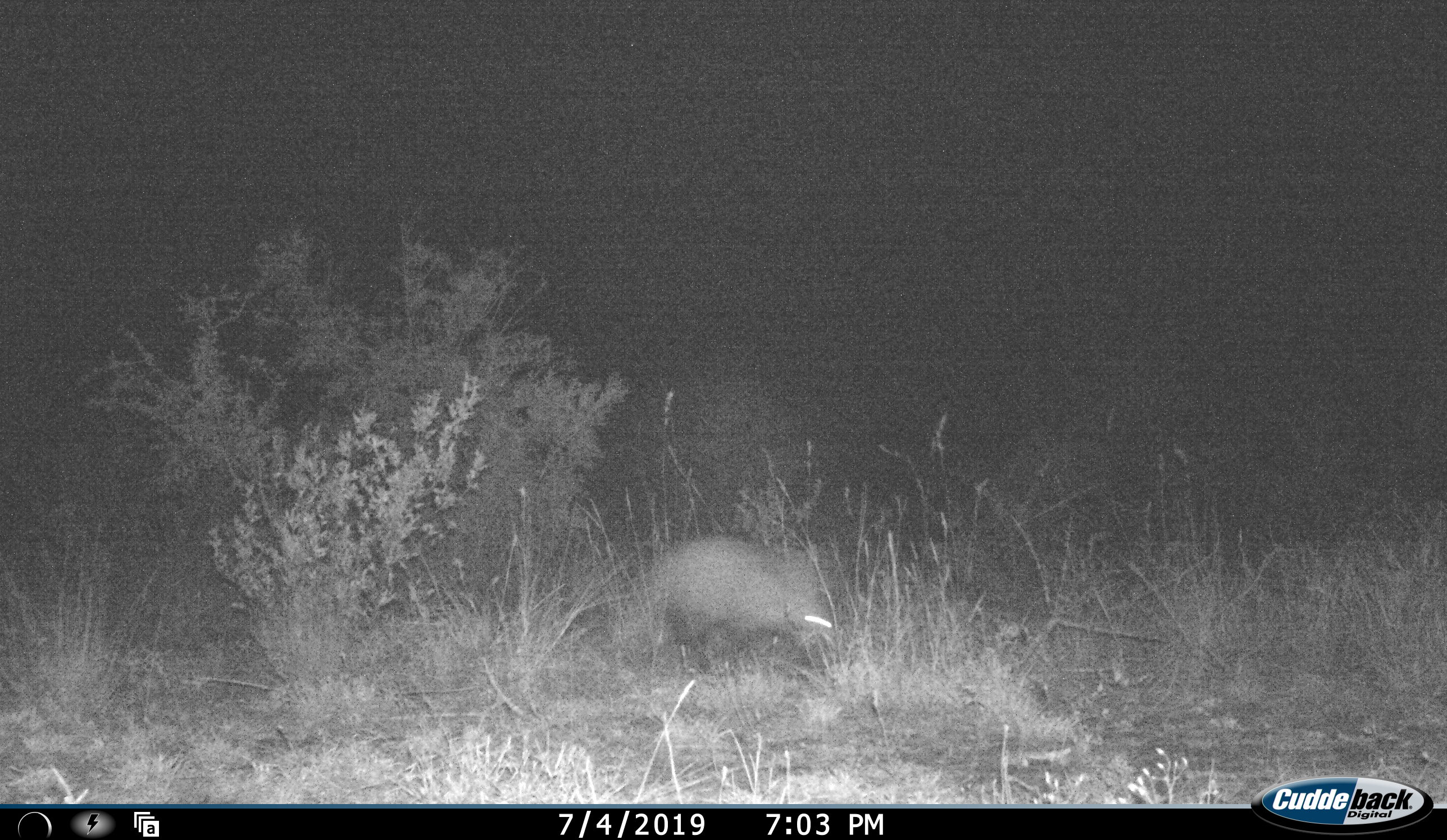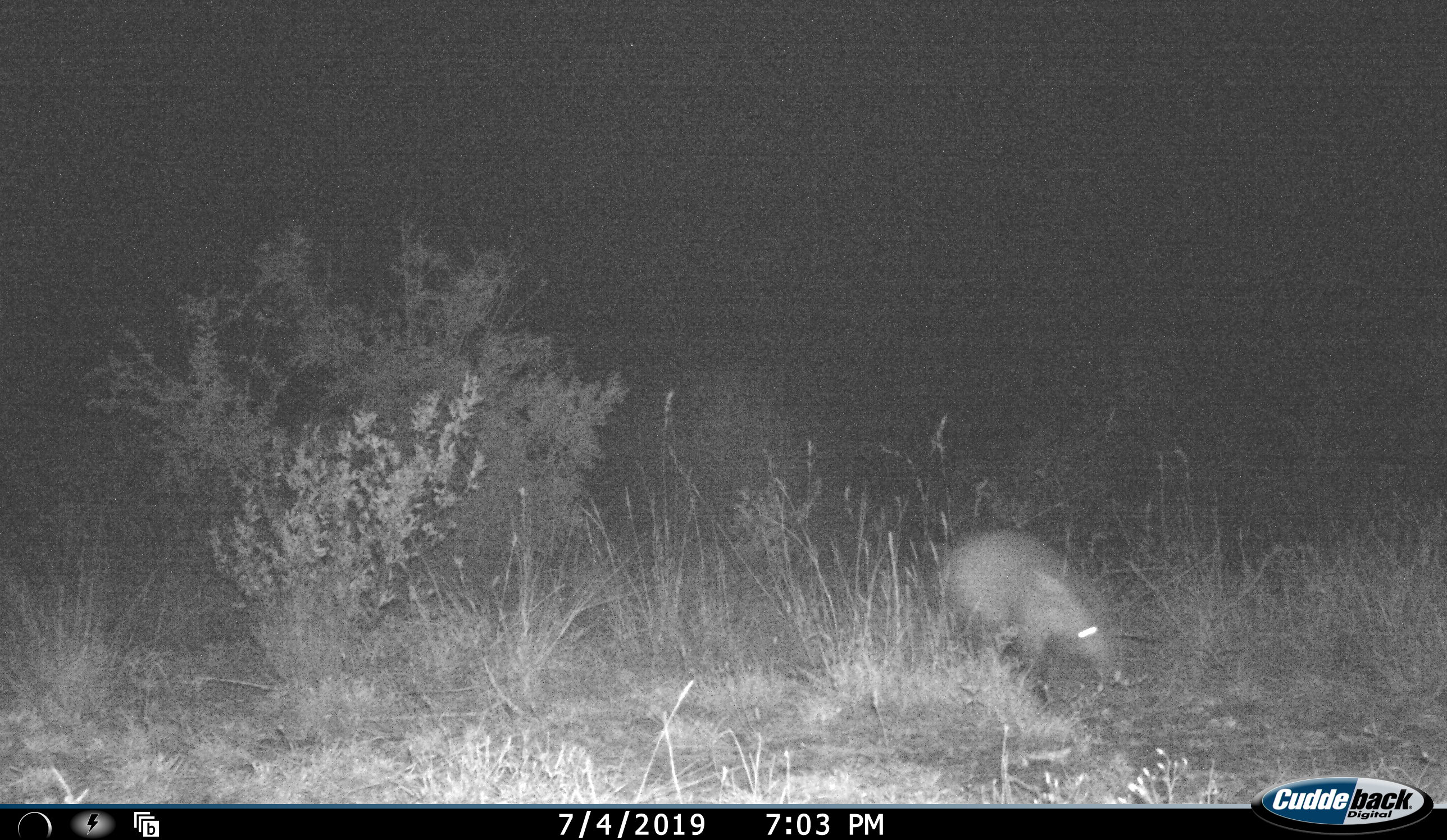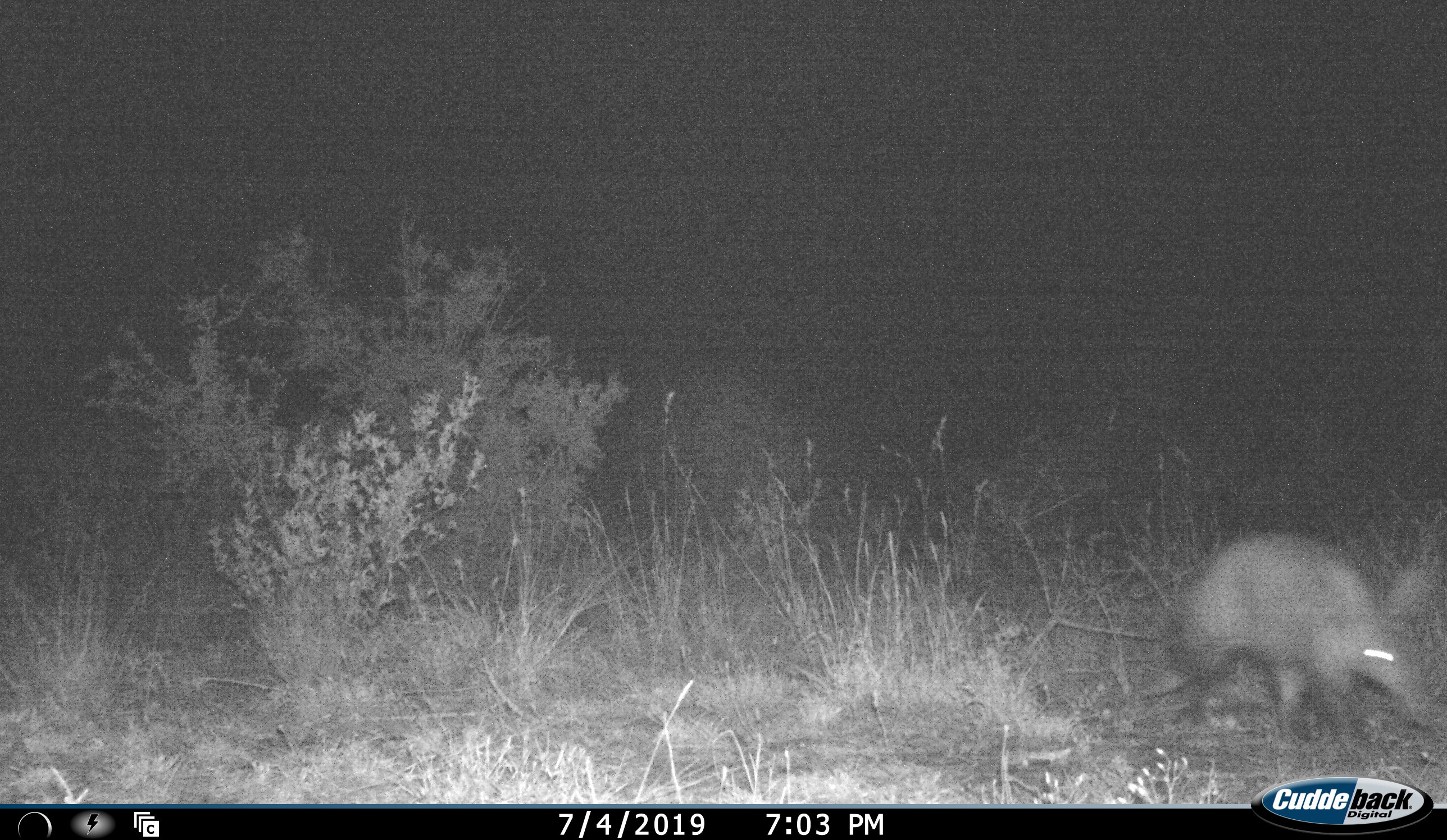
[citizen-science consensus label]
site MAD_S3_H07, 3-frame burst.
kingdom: Animalia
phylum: Chordata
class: Mammalia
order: Tubulidentata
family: Orycteropodidae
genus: Orycteropus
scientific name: Orycteropus afer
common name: aardvark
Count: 1.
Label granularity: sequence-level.